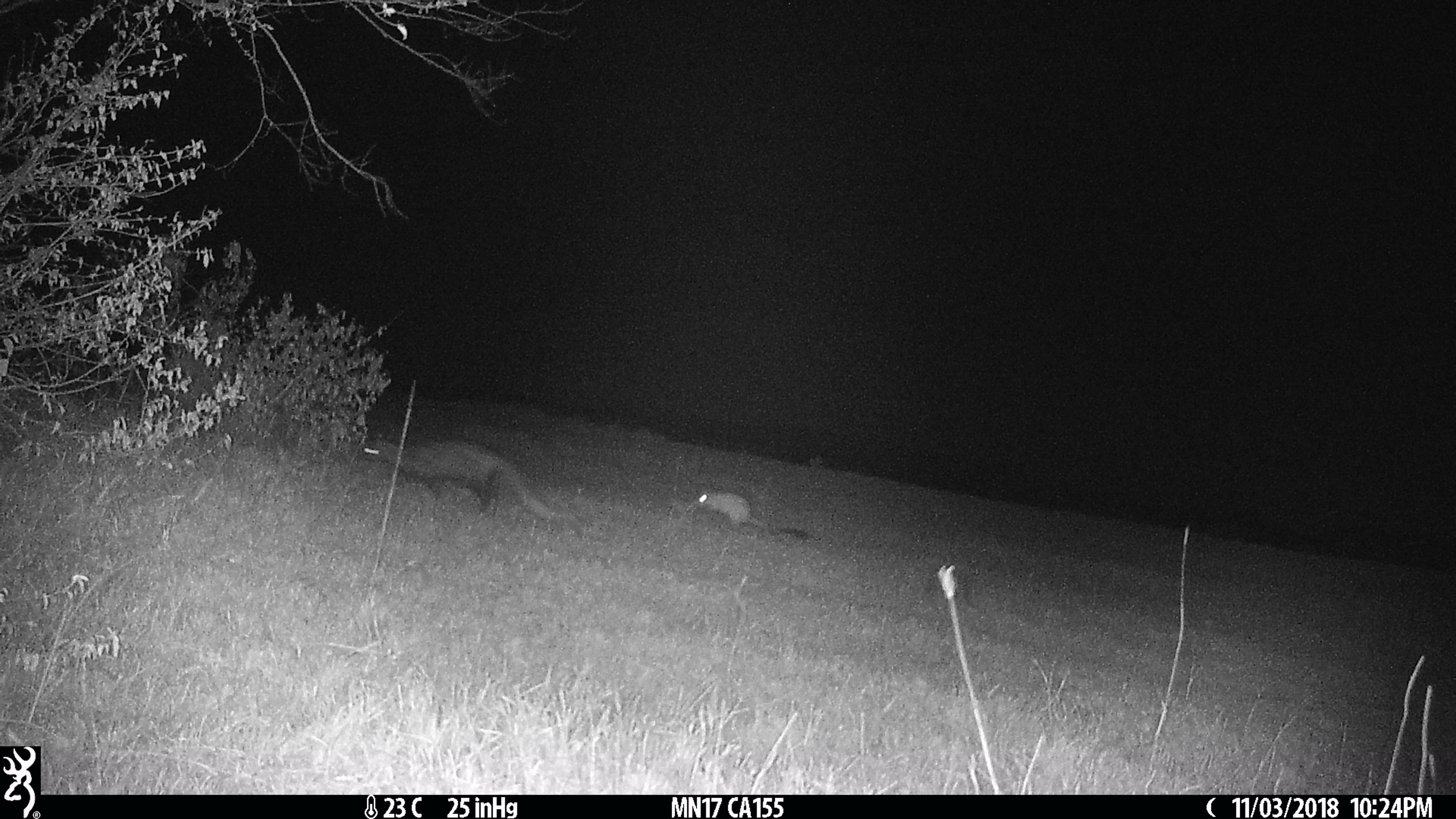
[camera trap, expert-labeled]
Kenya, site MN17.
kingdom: Animalia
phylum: Chordata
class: Mammalia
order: Carnivora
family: Herpestidae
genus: Ichneumia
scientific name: Ichneumia albicauda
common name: white-tailed mongoose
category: mongoose white tailed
Mongoose white tailed (white-tailed mongoose) (Ichneumia albicauda).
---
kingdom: Animalia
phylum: Chordata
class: Mammalia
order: Rodentia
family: Pedetidae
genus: Pedetes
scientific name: Pedetes capensis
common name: springhare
Springhare (Pedetes capensis).